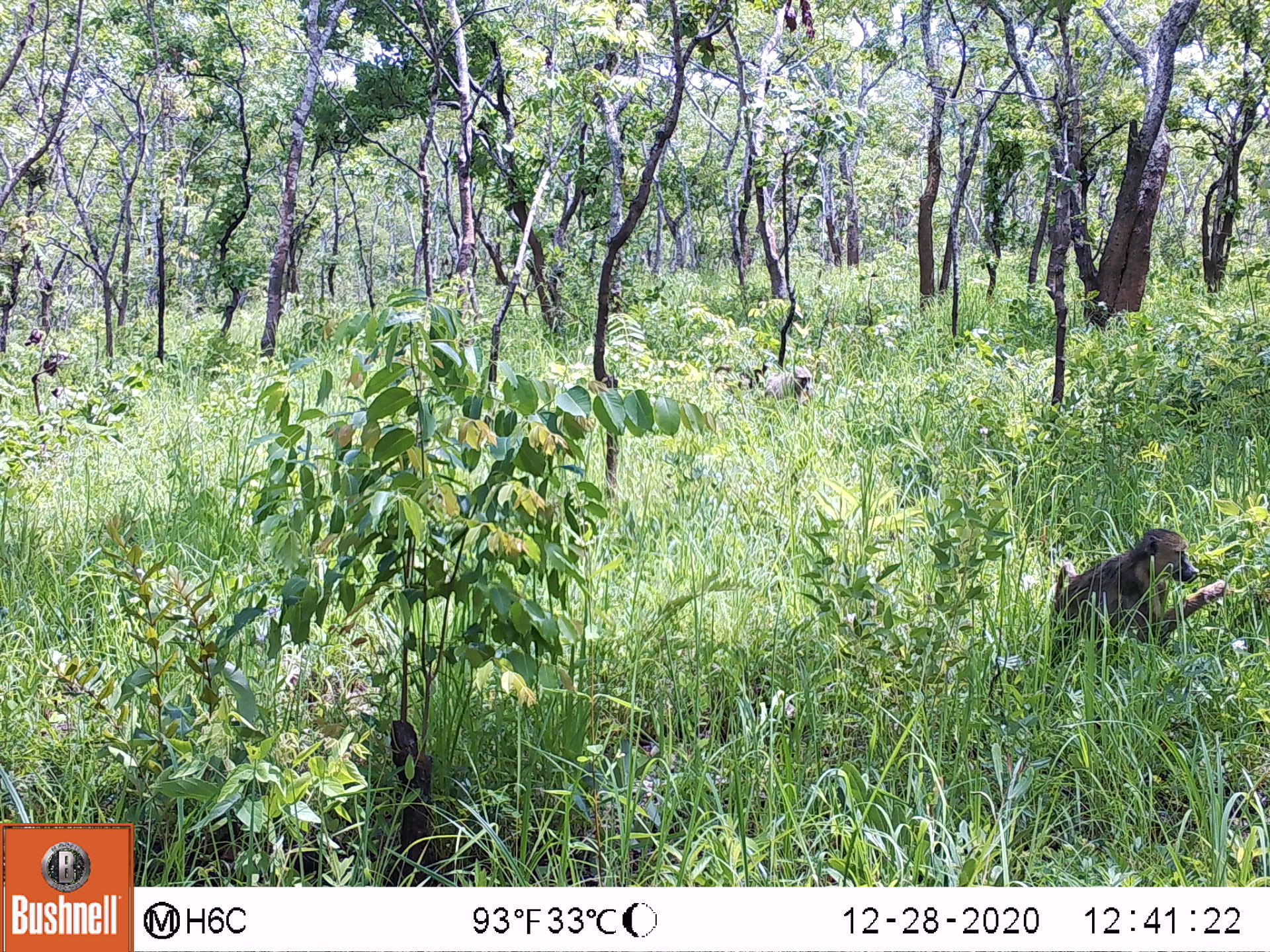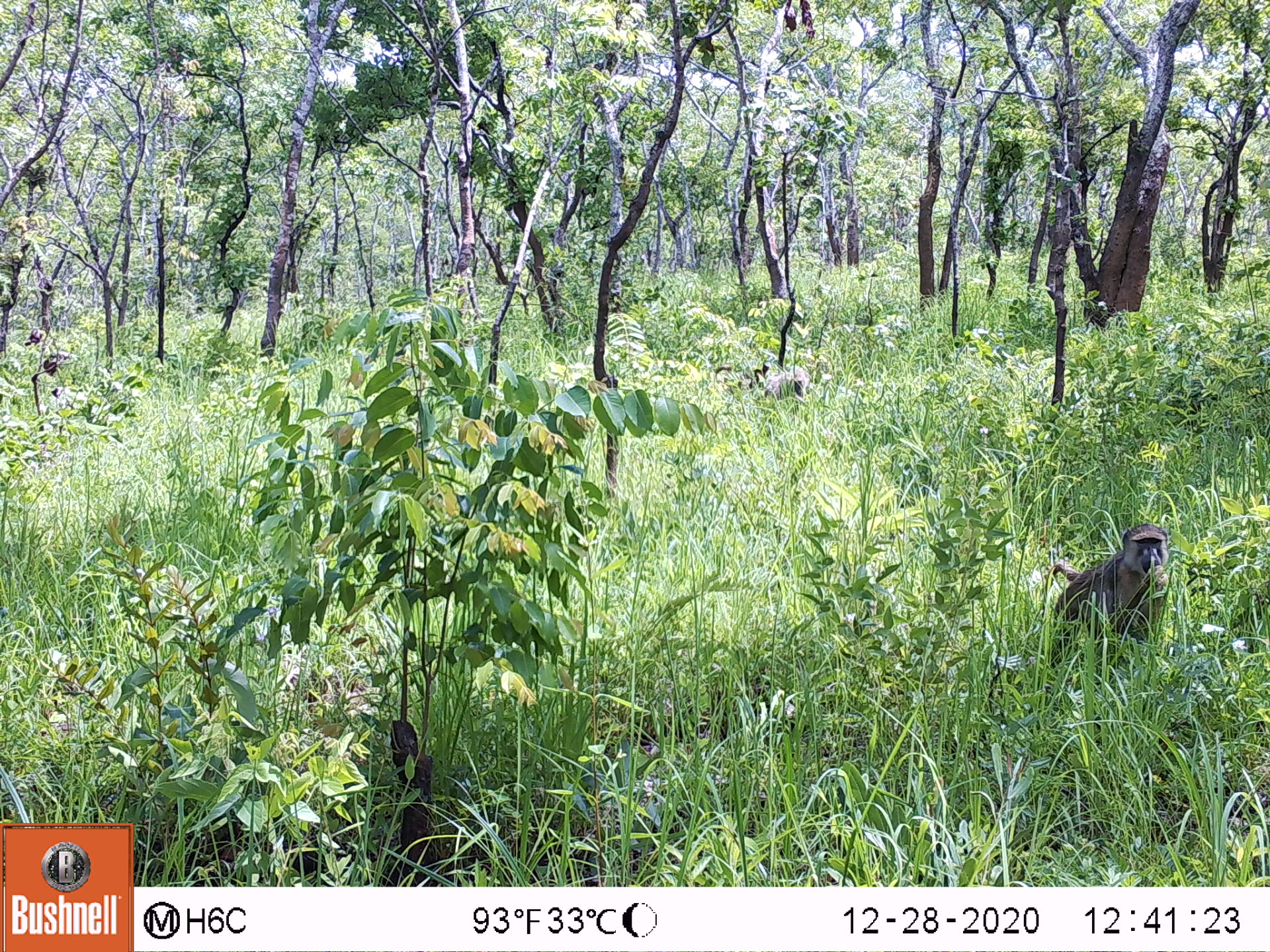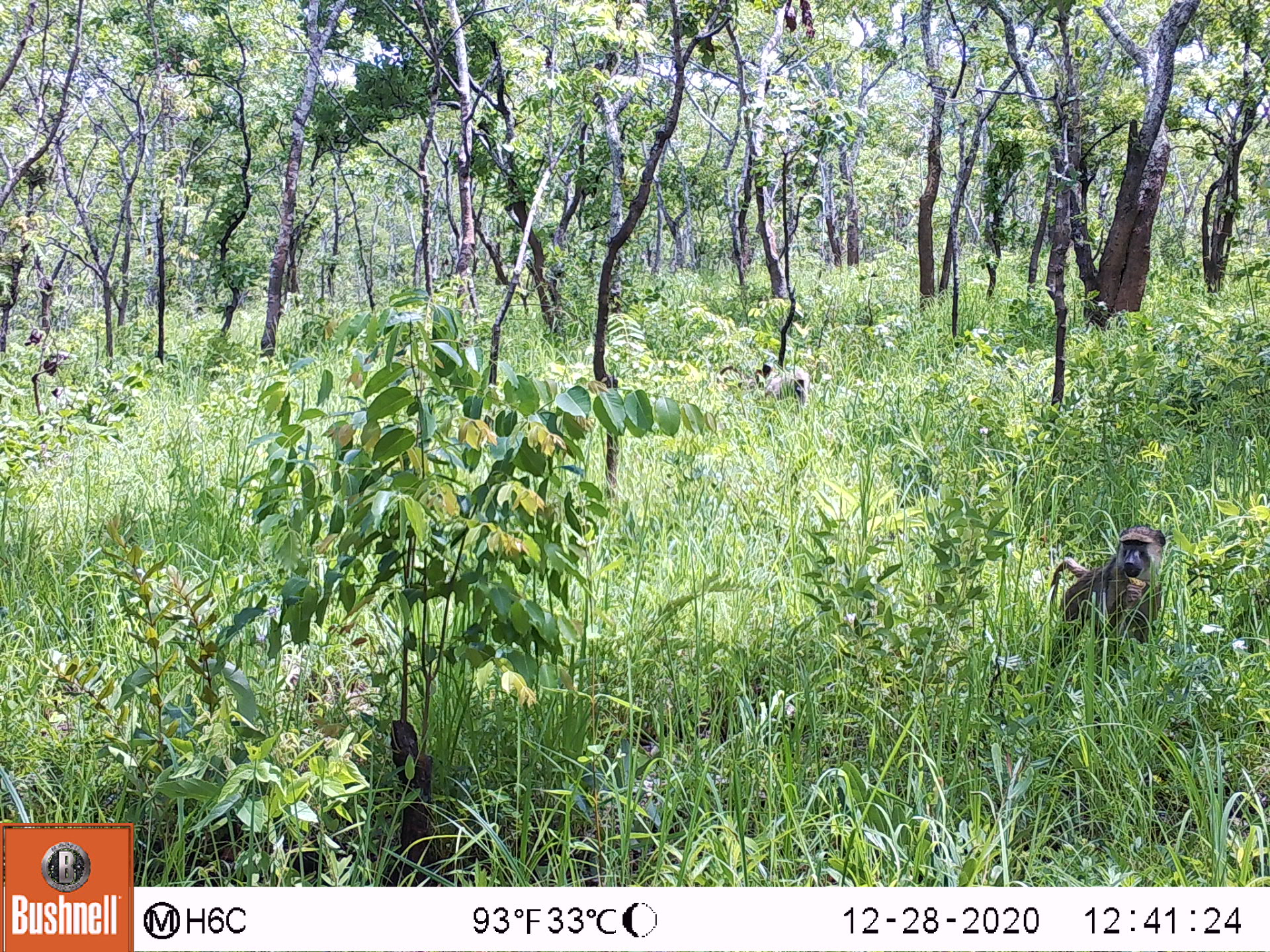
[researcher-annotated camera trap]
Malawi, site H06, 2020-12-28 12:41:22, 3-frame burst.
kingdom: Animalia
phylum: Chordata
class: Mammalia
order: Primates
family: Cercopithecidae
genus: Papio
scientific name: Papio cynocephalus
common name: yellow baboon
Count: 2.